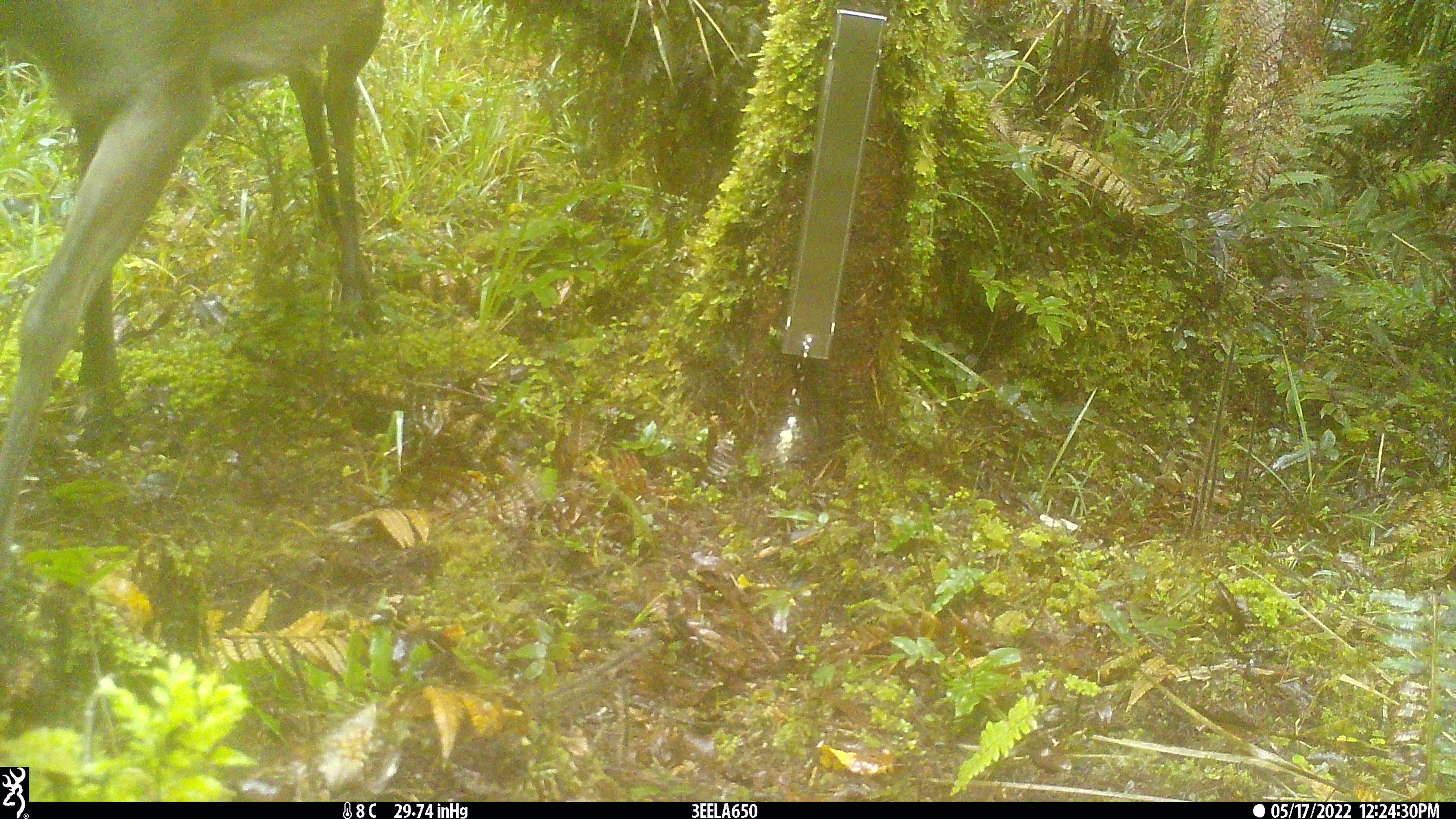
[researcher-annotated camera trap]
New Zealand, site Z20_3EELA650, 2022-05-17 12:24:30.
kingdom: Animalia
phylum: Chordata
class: Mammalia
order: Artiodactyla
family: Cervidae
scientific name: Cervidae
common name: deer